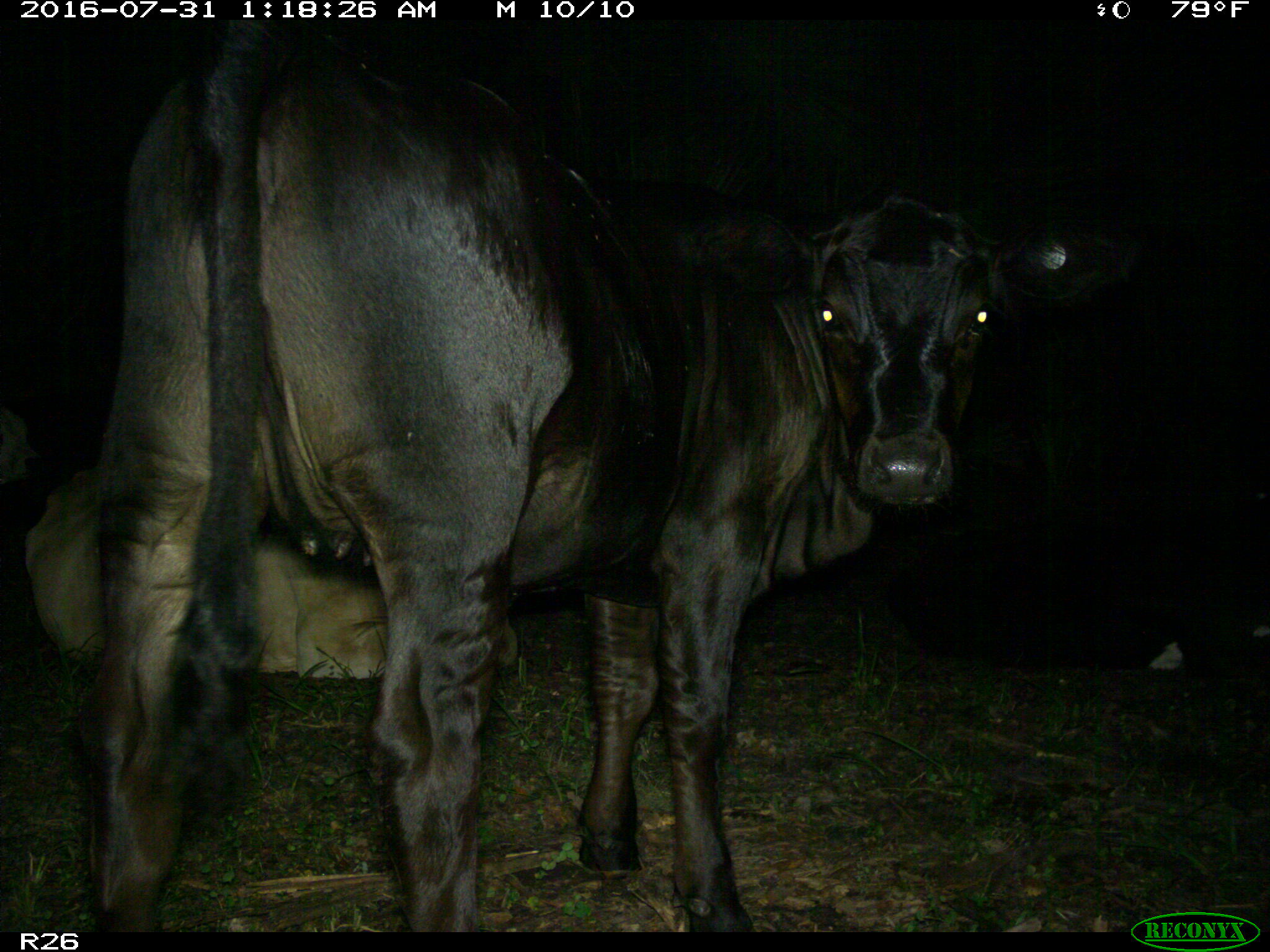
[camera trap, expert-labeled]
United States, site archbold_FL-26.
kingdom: Animalia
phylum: Chordata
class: Mammalia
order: Artiodactyla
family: Bovidae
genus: Bos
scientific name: Bos taurus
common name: domestic cow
Bos taurus (domestic cow).